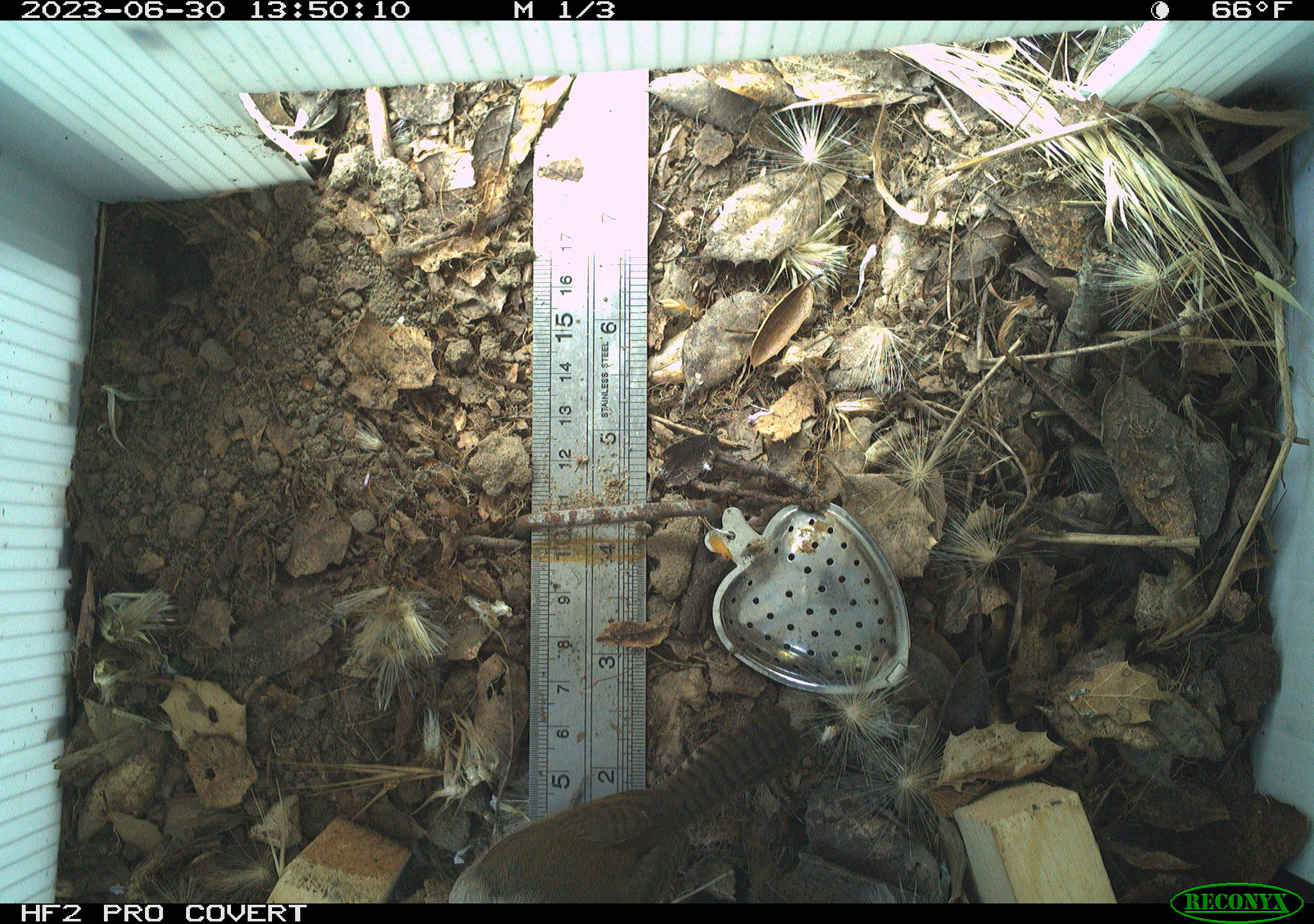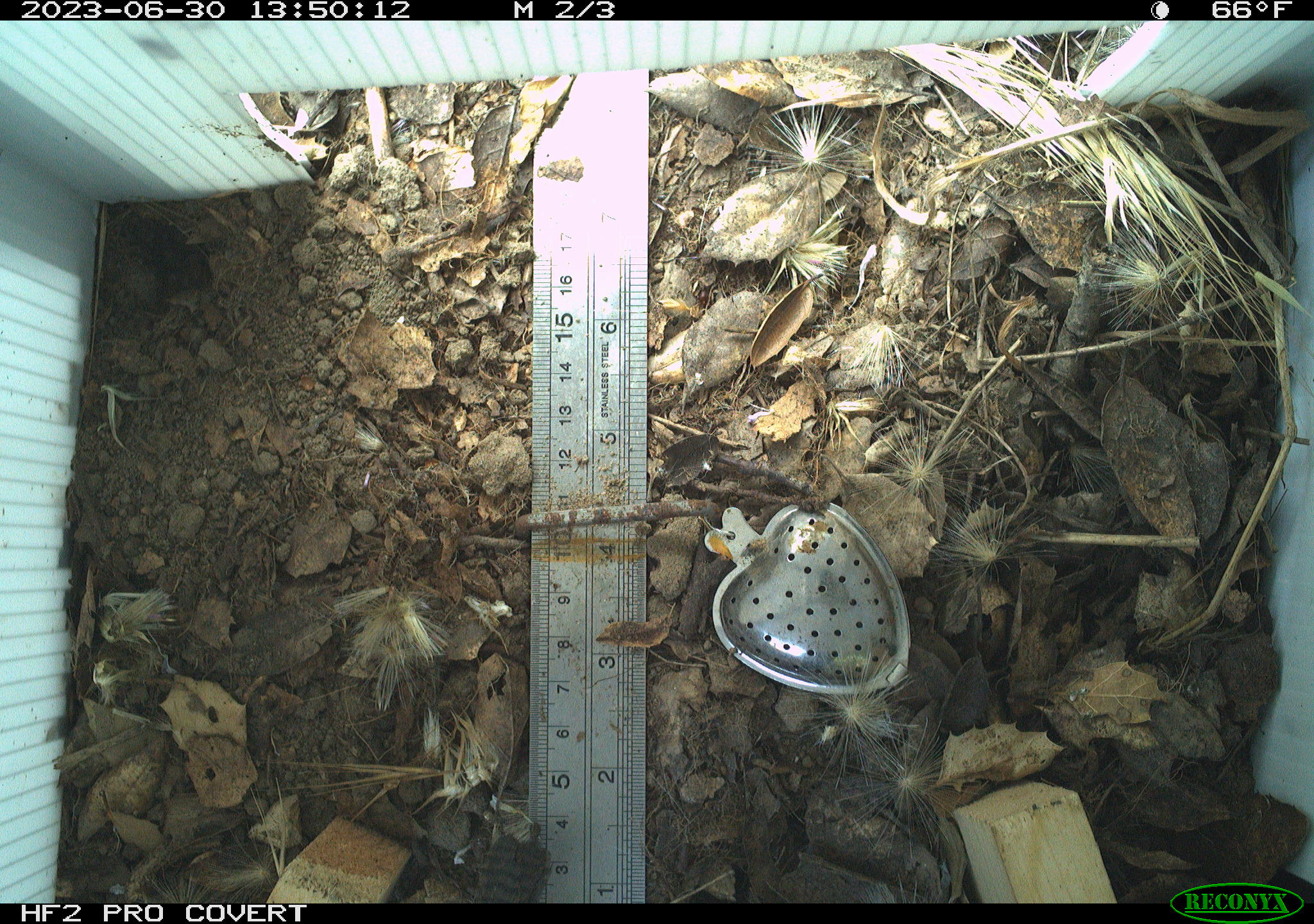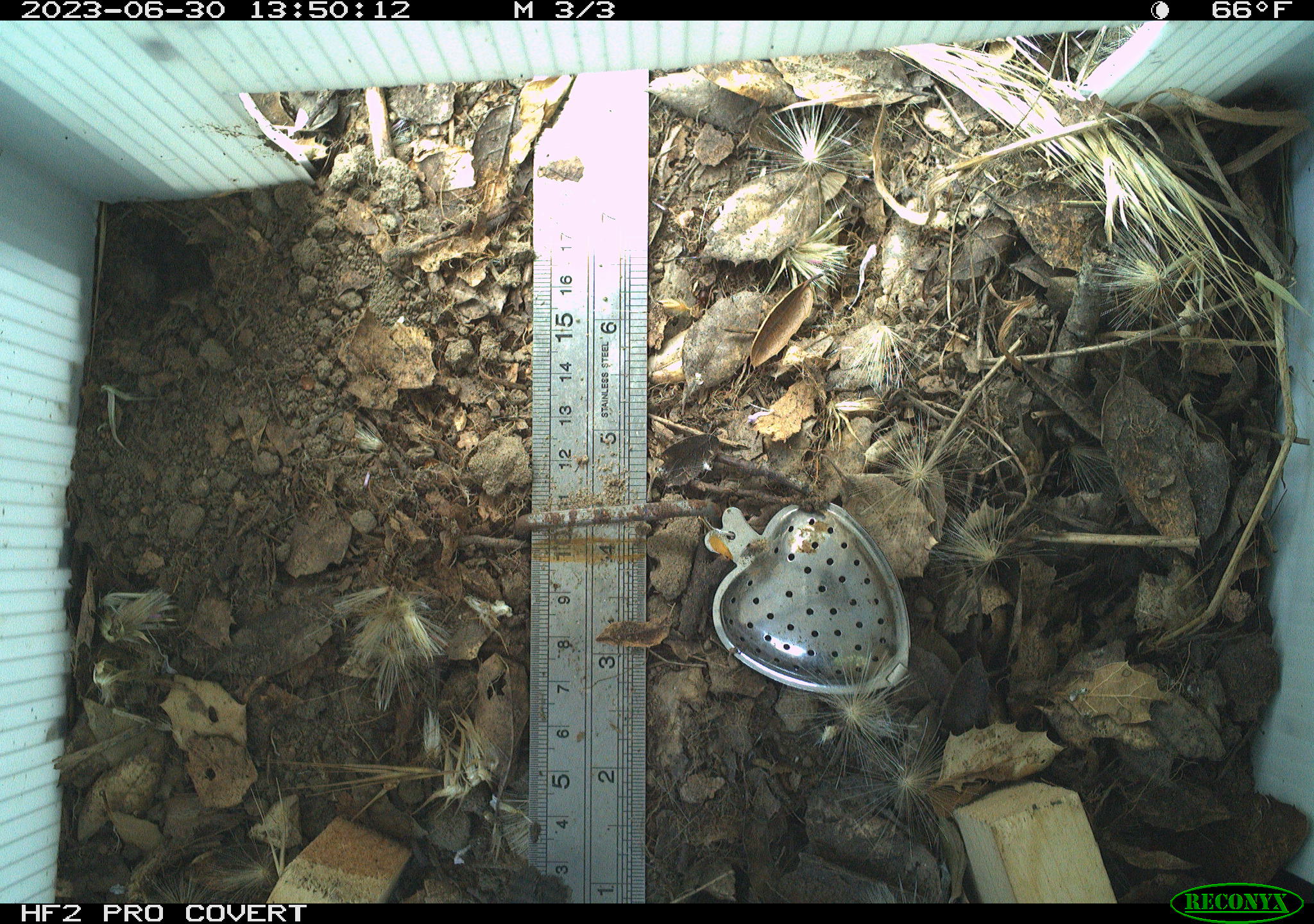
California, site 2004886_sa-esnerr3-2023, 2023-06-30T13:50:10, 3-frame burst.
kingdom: Animalia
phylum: Chordata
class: Aves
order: Passeriformes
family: Troglodytidae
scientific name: Troglodytidae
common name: wren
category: troglodytidae family